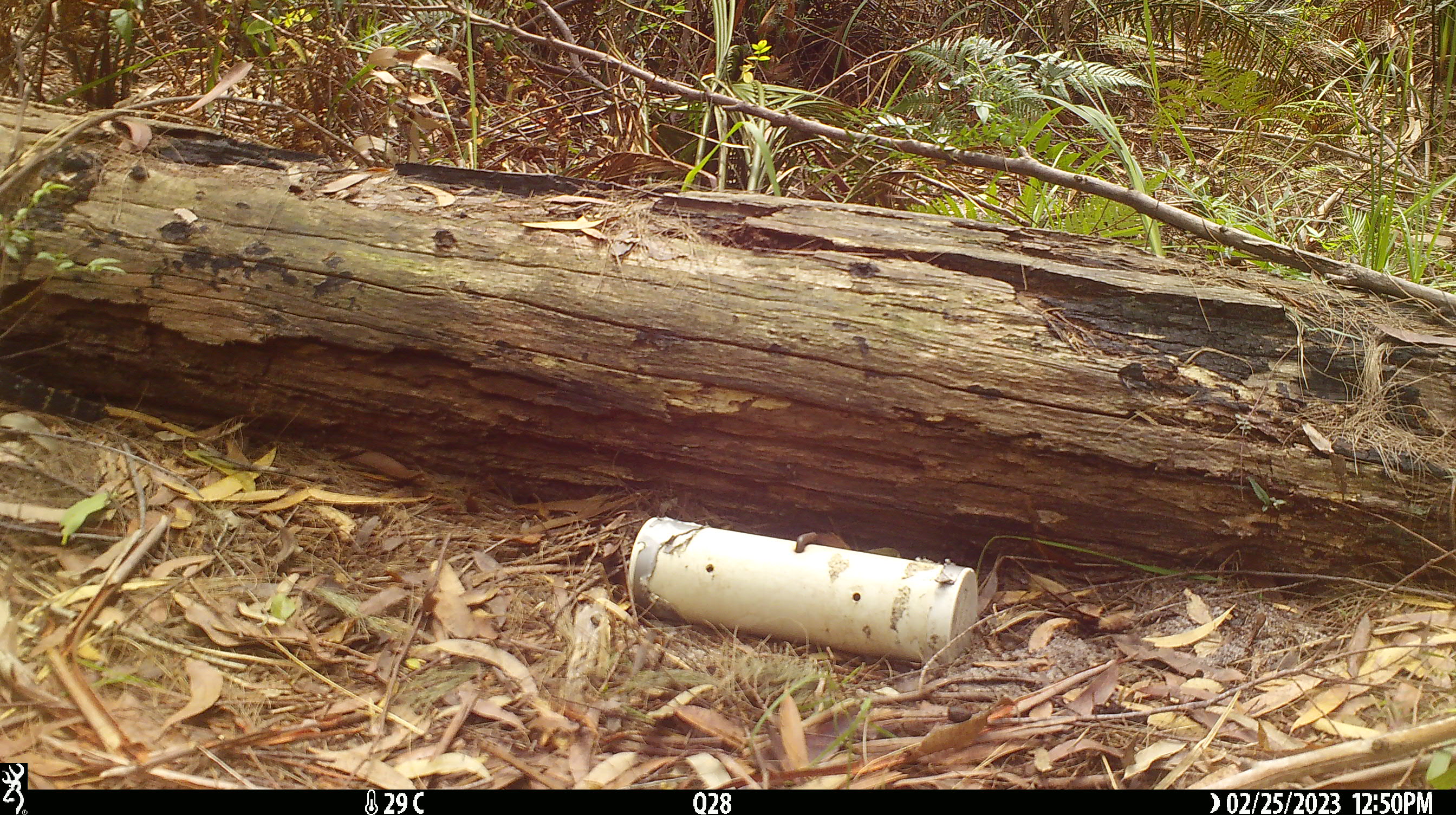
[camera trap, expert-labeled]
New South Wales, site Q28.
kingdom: Animalia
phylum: Chordata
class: Reptilia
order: Squamata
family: Varanidae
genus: Varanus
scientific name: Varanus varius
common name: lace monitor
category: goanna